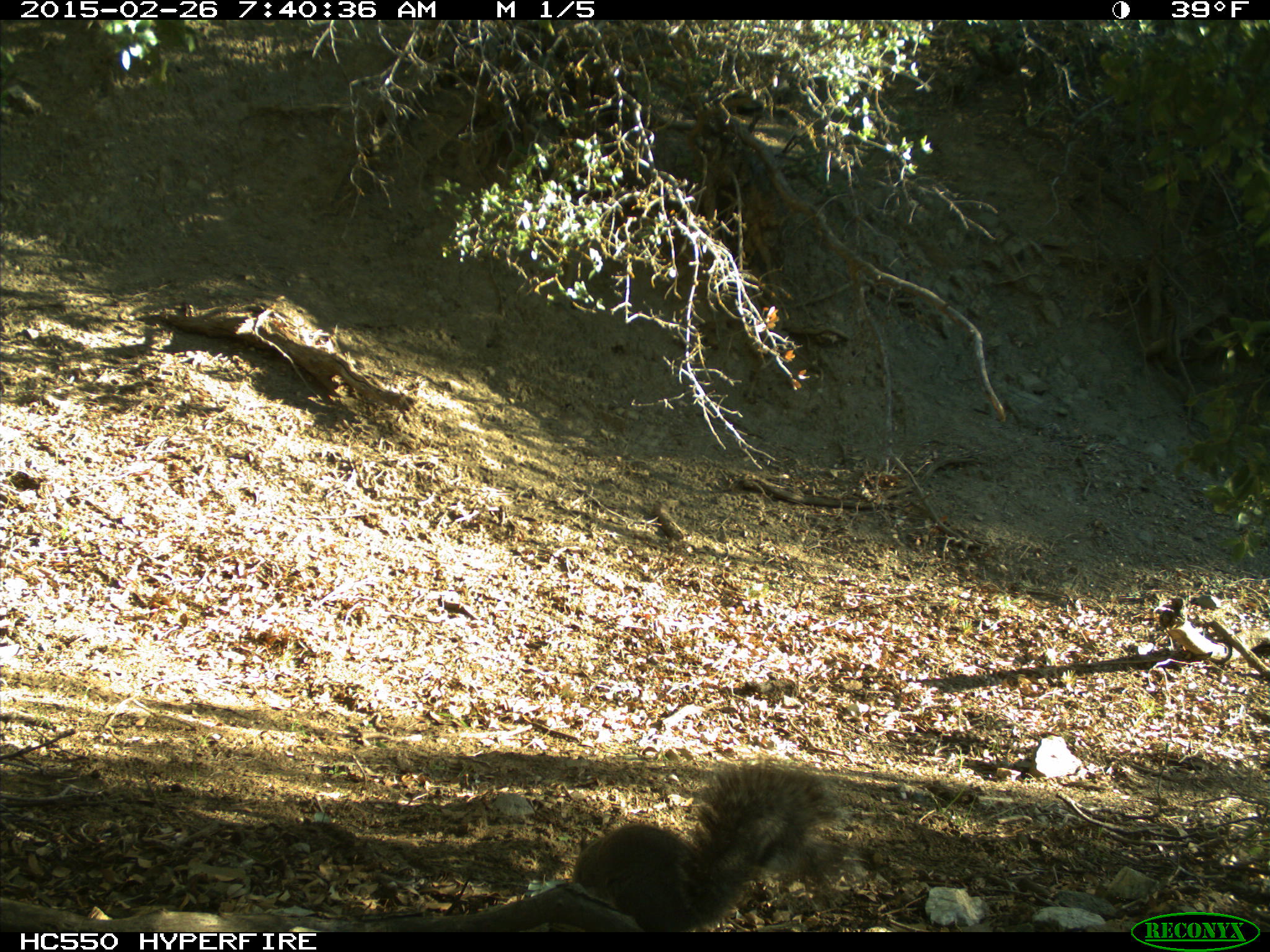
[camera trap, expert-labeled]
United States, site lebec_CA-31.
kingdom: Animalia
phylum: Chordata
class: Mammalia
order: Rodentia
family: Sciuridae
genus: Sciurus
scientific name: Sciurus carolinensis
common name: eastern gray squirrel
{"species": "Sciurus carolinensis (eastern gray squirrel)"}